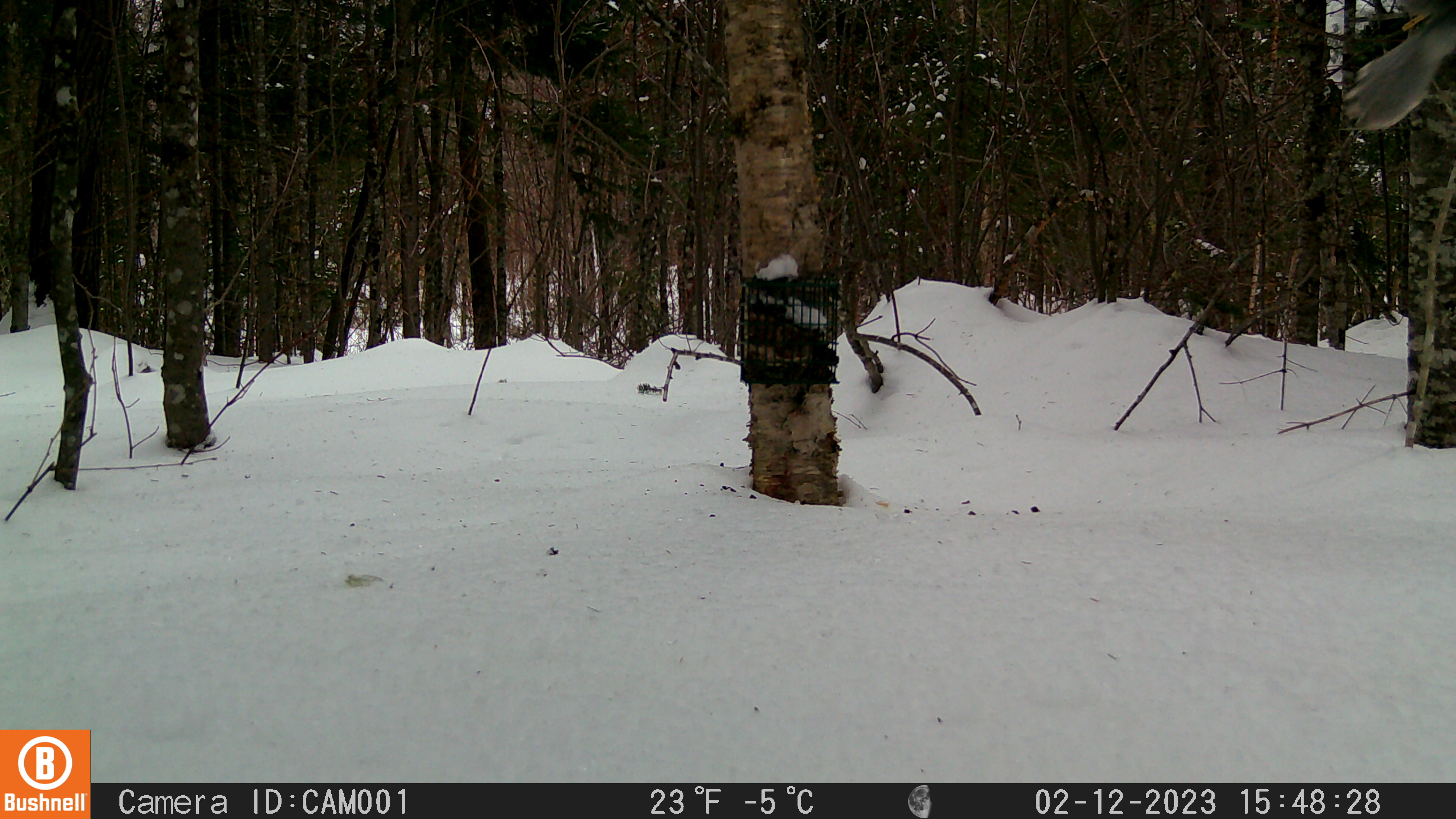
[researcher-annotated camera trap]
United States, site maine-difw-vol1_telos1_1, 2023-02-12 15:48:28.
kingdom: Animalia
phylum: Chordata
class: Aves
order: Passeriformes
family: Corvidae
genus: Perisoreus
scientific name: Perisoreus canadensis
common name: canada jay